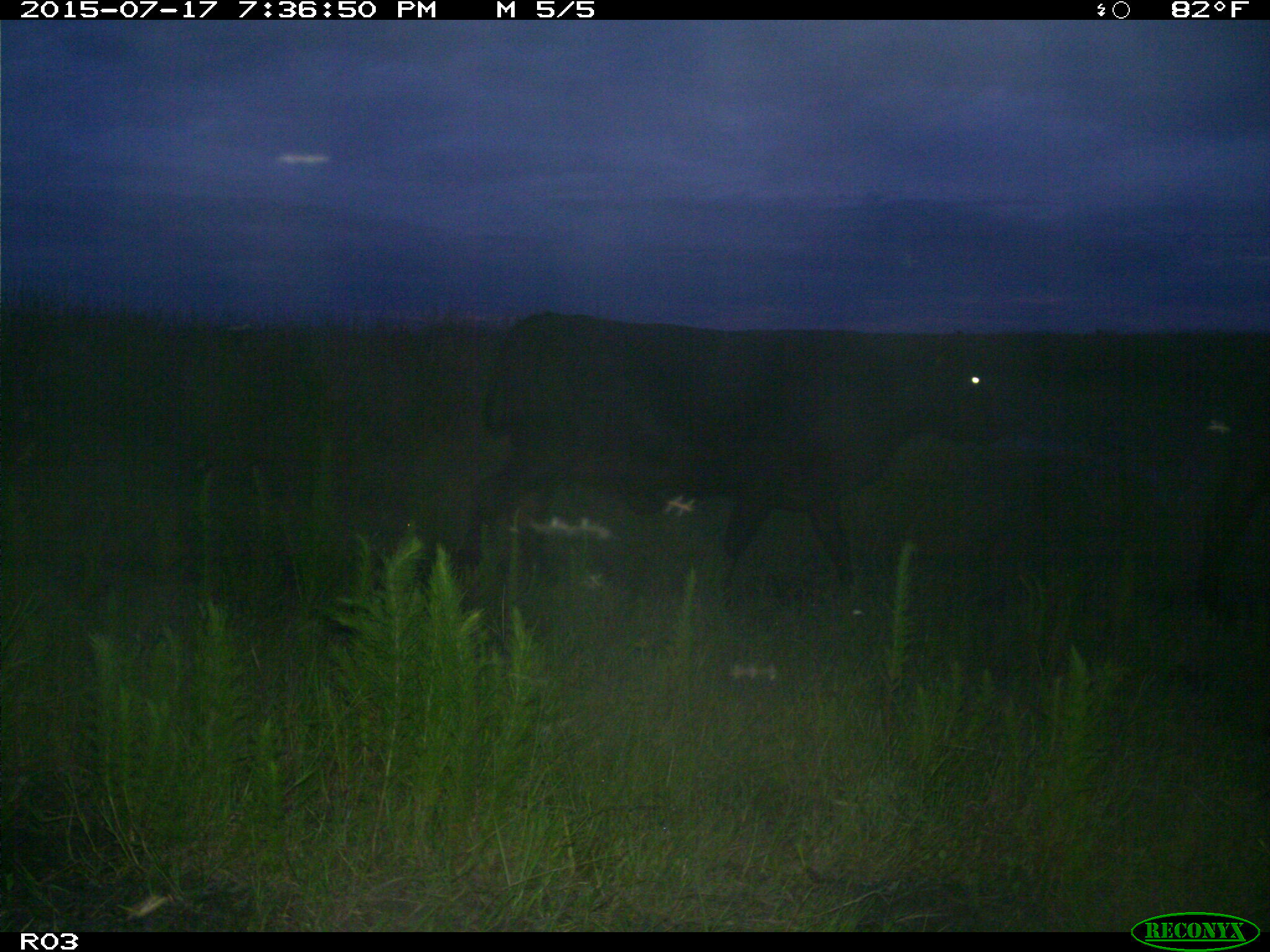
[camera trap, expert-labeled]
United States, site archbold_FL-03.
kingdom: Animalia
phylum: Chordata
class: Mammalia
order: Artiodactyla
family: Bovidae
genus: Bos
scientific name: Bos taurus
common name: domestic cow